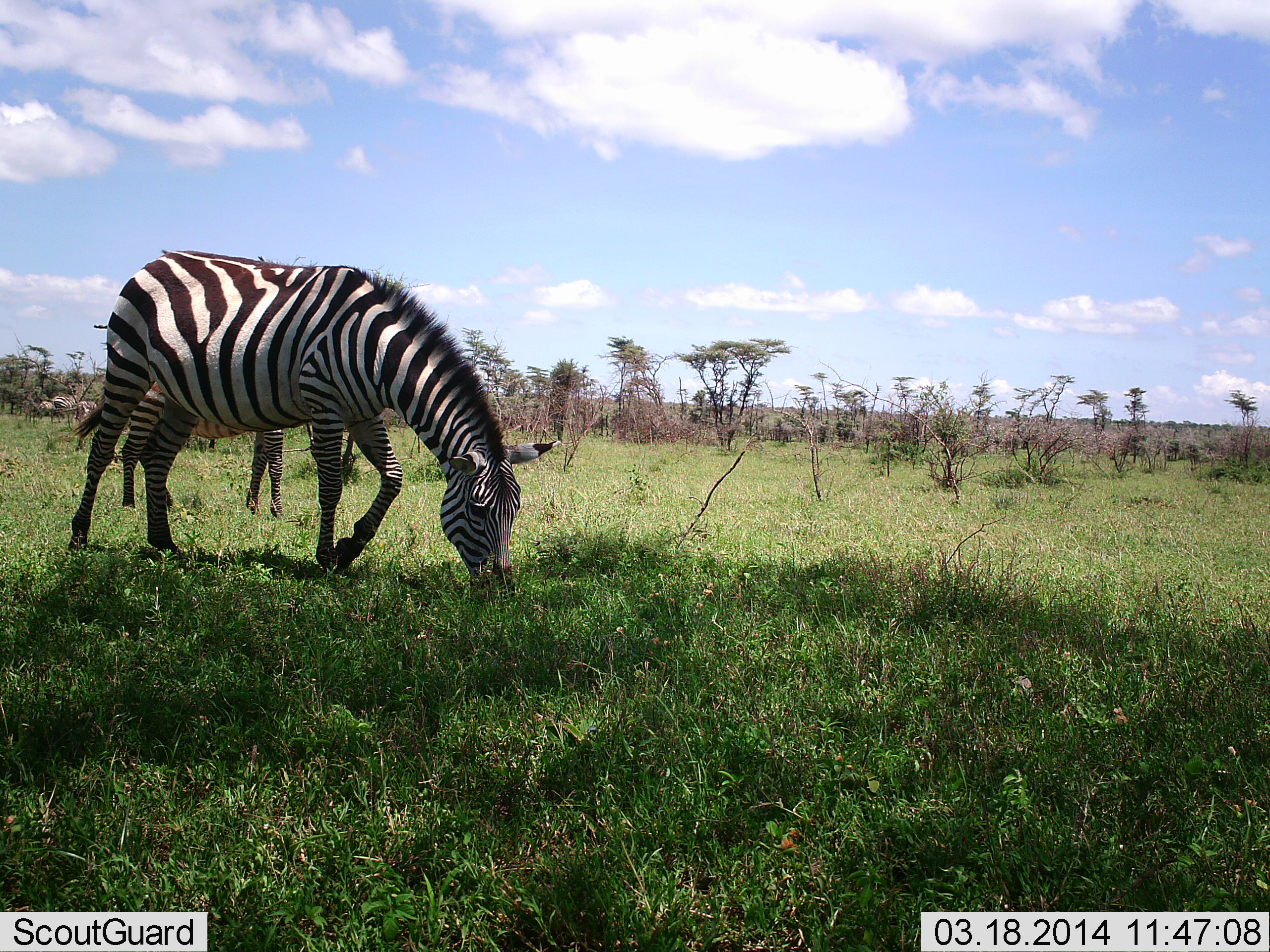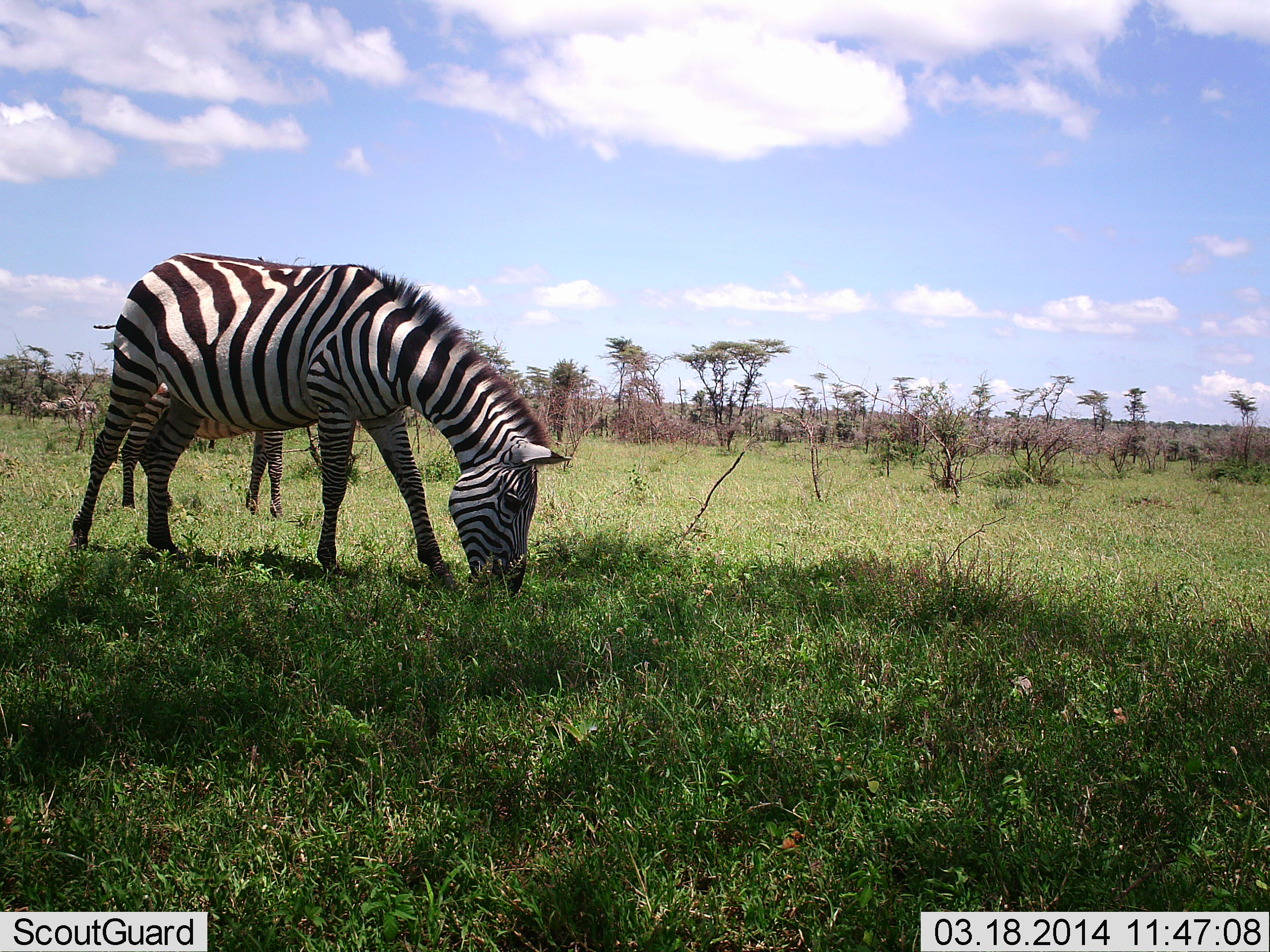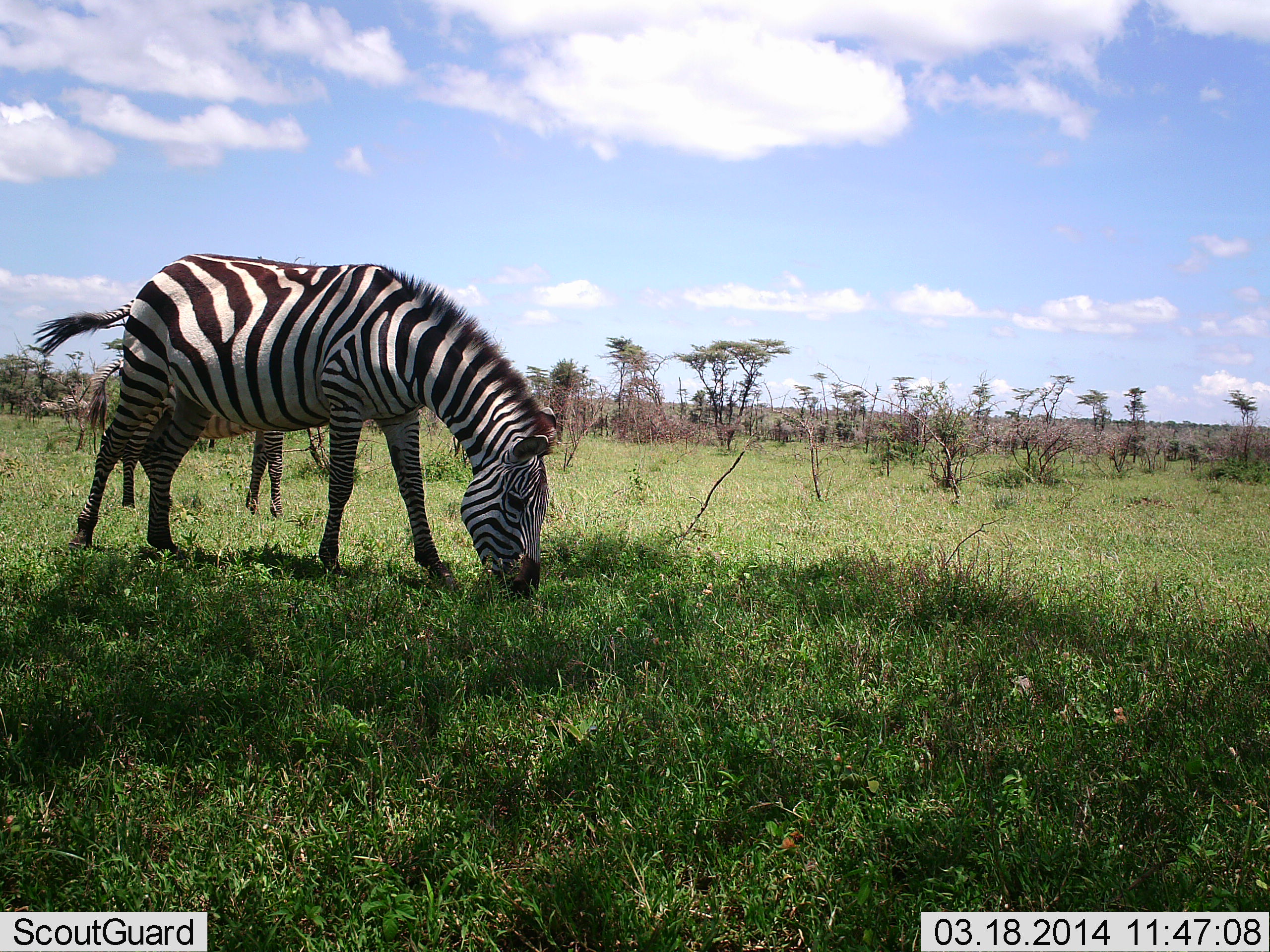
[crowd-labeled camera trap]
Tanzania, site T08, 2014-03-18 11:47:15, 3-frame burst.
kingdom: Animalia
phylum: Chordata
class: Mammalia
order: Perissodactyla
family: Equidae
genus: Equus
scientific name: Equus quagga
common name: plains zebra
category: zebra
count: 2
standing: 36%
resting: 0%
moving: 10%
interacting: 1%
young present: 1%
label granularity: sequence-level